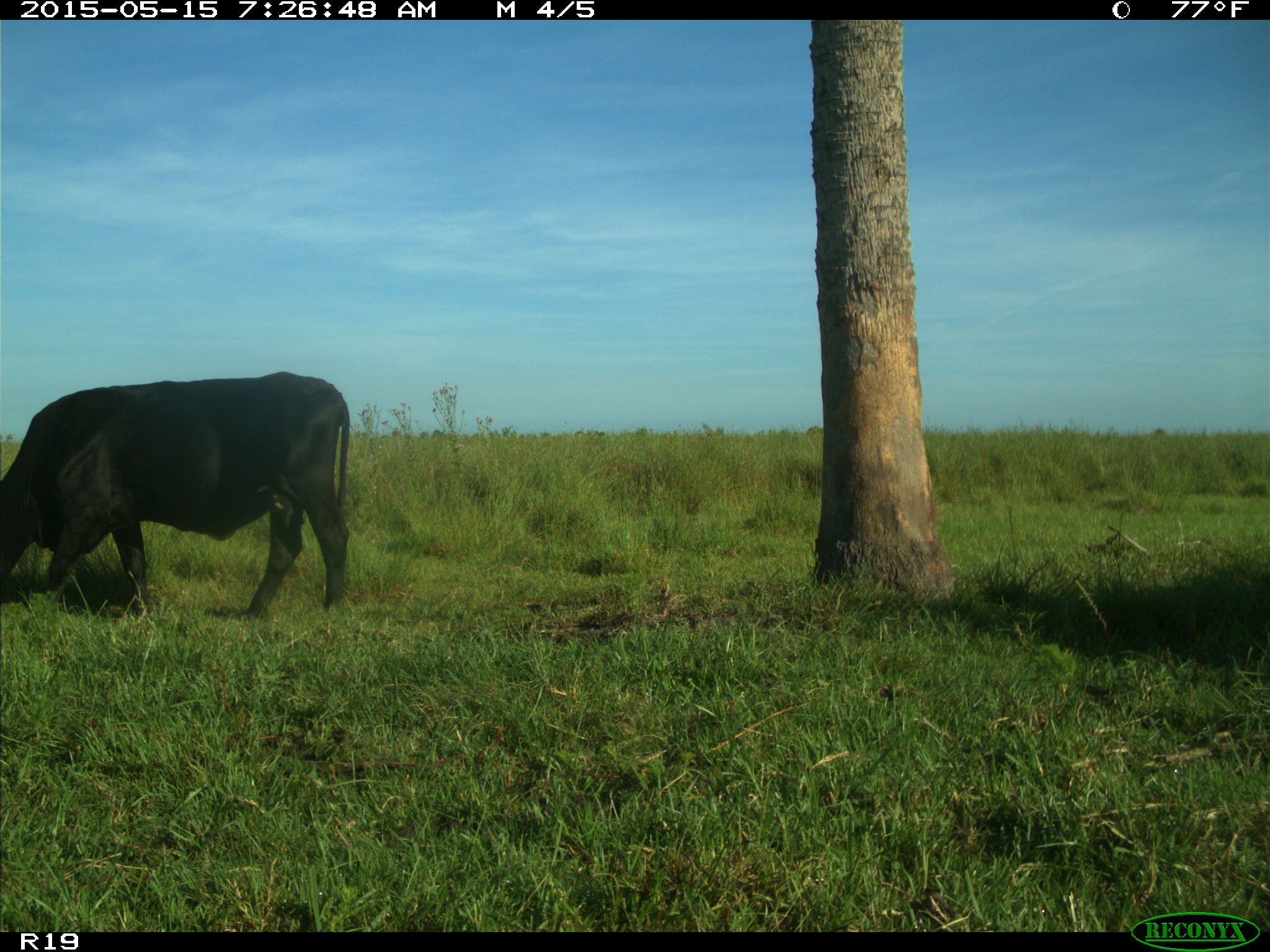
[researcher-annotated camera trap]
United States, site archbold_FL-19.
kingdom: Animalia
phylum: Chordata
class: Mammalia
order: Artiodactyla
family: Bovidae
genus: Bos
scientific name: Bos taurus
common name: domestic cow